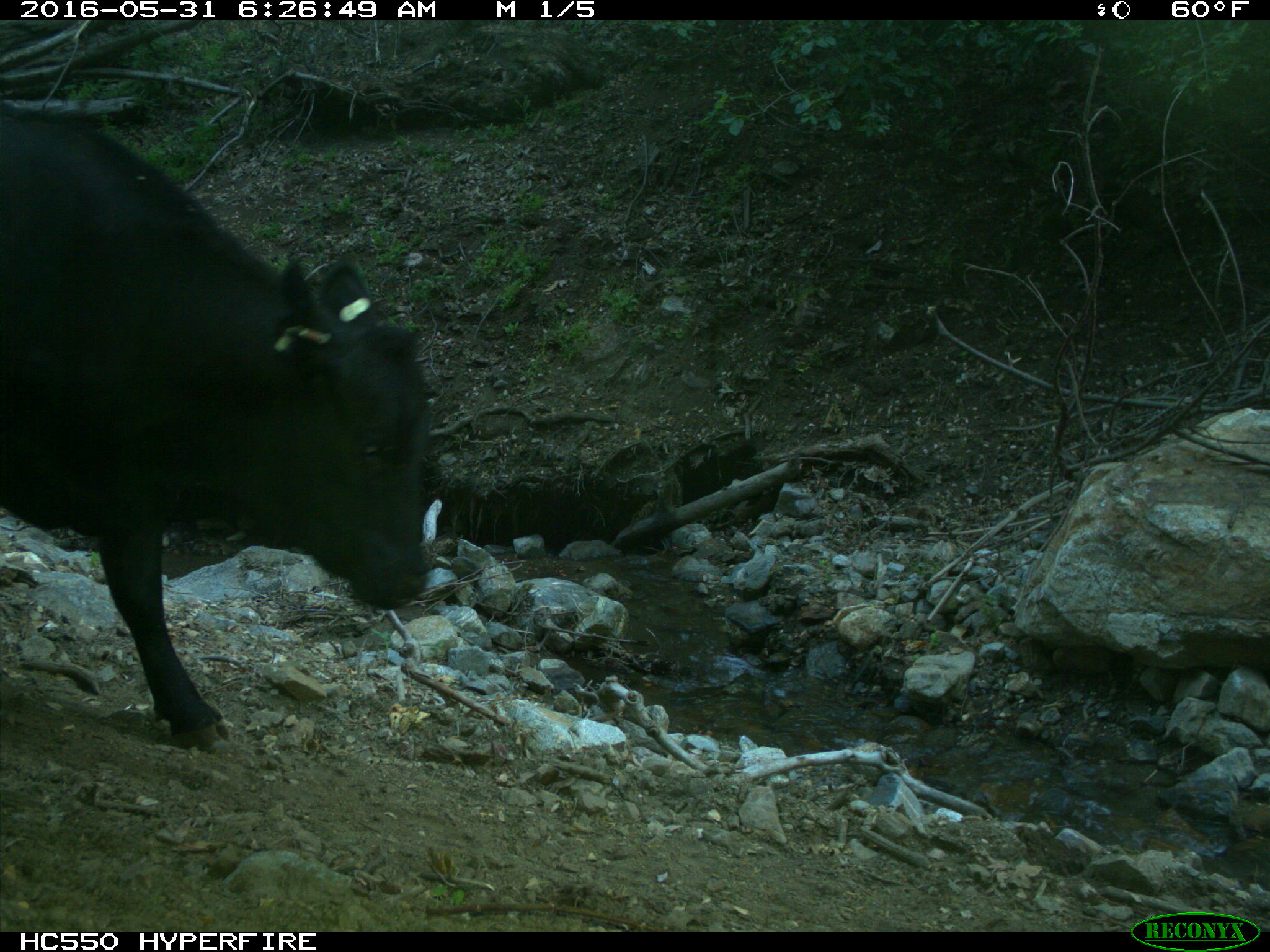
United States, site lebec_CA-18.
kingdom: Animalia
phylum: Chordata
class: Mammalia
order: Artiodactyla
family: Bovidae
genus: Bos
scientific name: Bos taurus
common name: domestic cow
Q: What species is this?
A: Bos taurus (domestic cow).